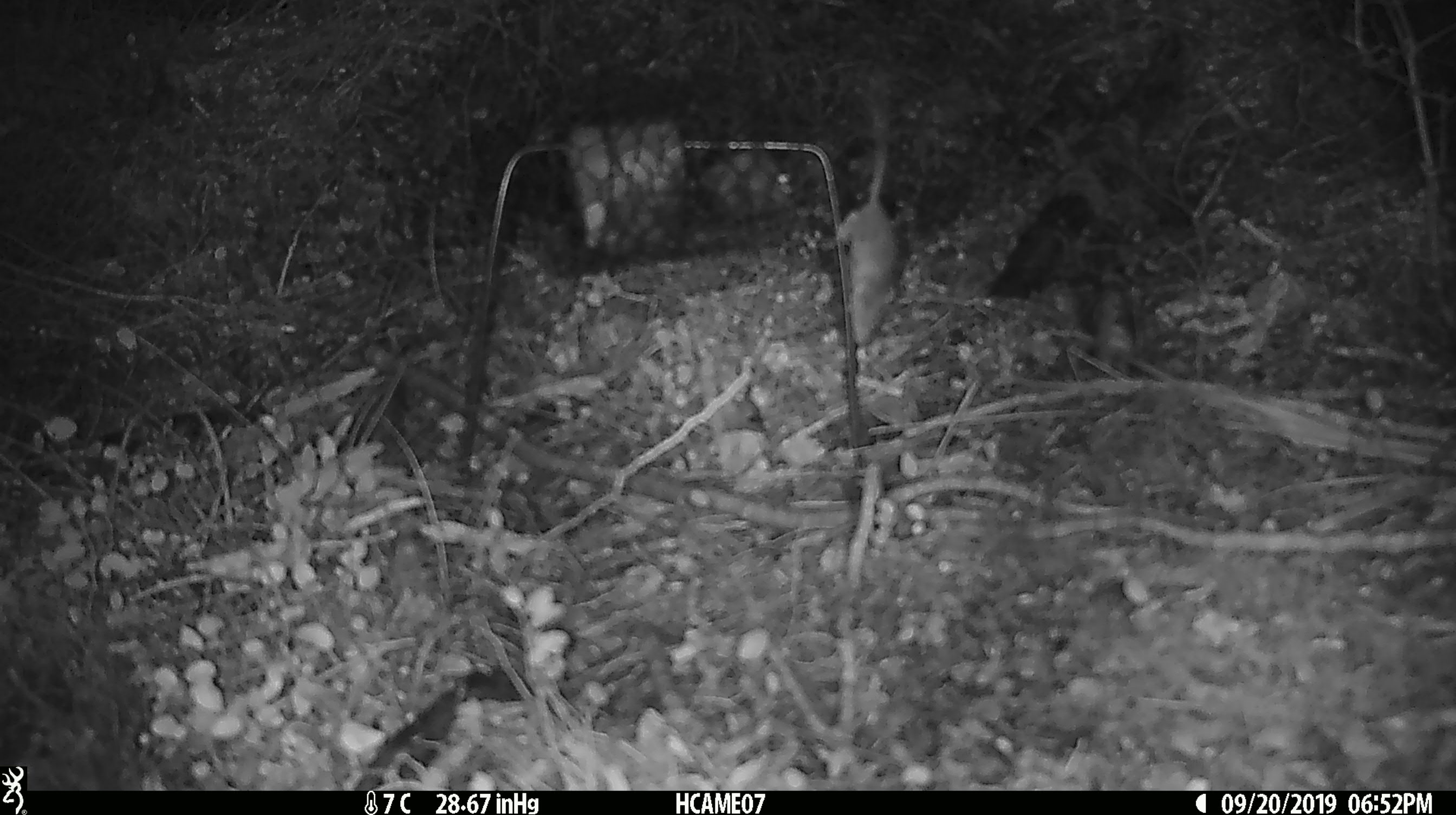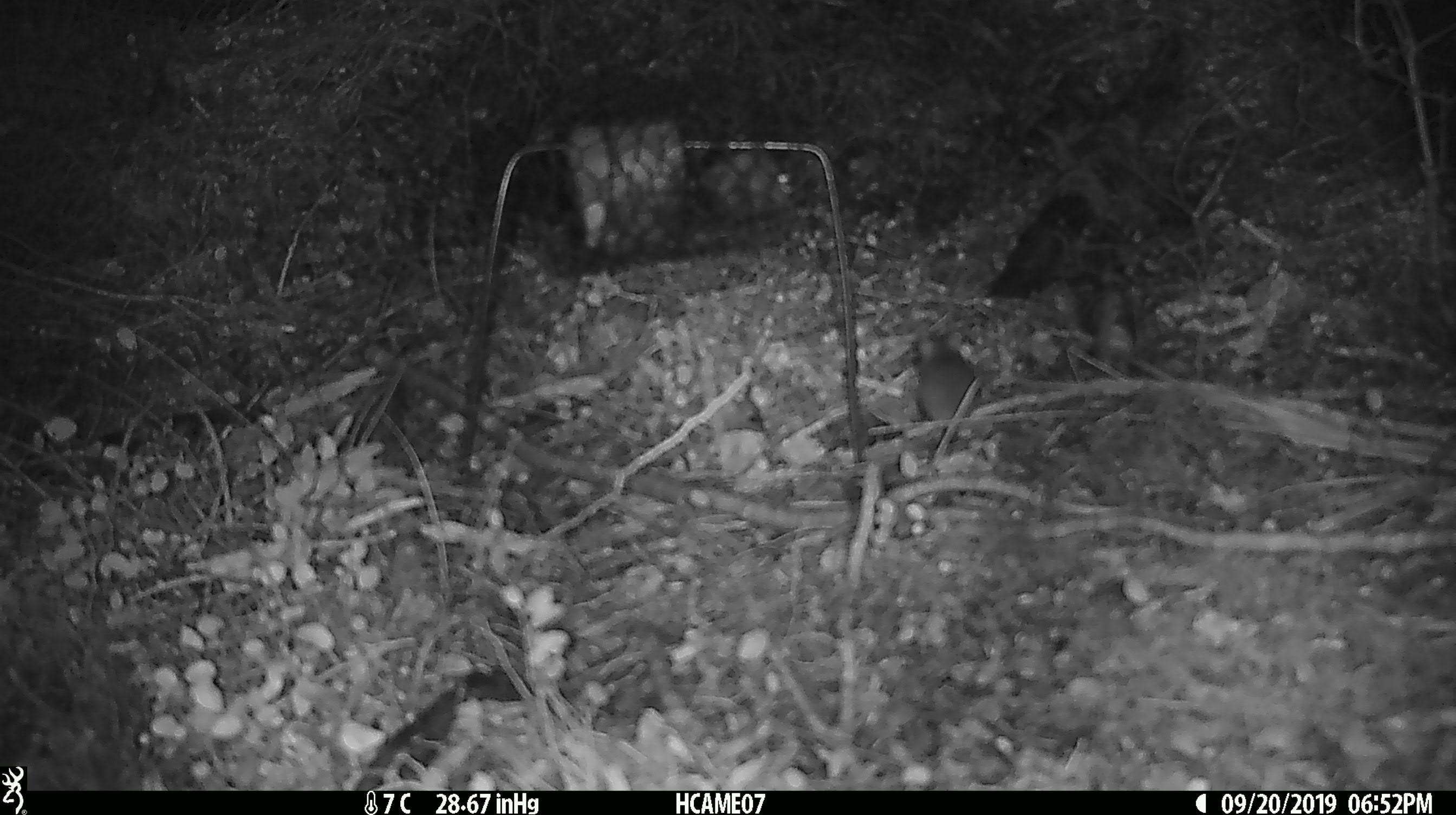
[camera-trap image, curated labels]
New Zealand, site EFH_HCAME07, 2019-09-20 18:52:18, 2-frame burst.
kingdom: Animalia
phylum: Chordata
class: Mammalia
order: Rodentia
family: Muridae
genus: Mus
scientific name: Mus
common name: mouse